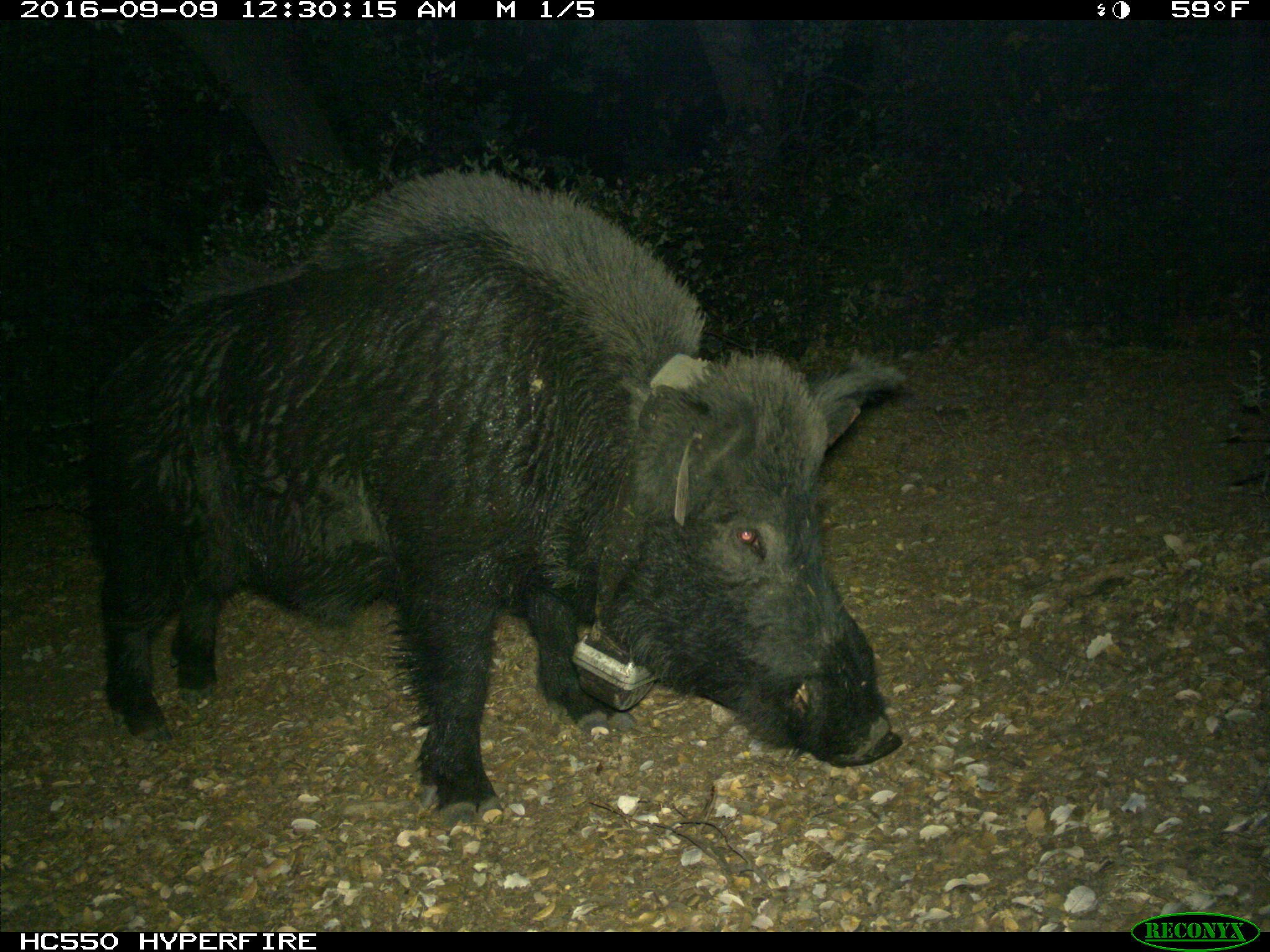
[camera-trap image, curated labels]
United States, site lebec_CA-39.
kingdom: Animalia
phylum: Chordata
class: Mammalia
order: Artiodactyla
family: Suidae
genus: Sus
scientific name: Sus scrofa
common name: wild boar